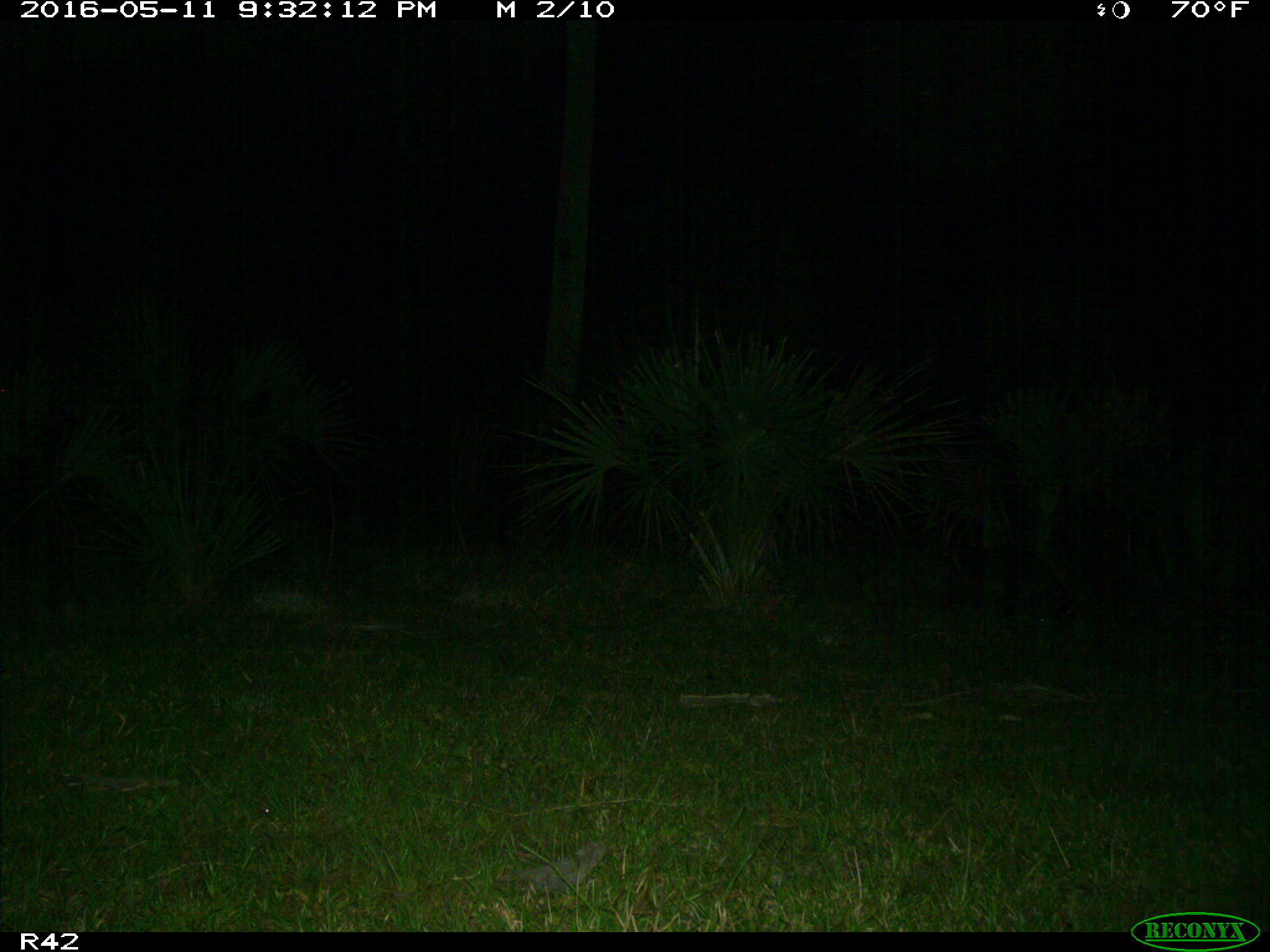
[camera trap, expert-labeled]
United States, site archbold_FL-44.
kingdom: Animalia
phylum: Chordata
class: Mammalia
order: Carnivora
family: Procyonidae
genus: Procyon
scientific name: Procyon lotor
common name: common raccoon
Procyon lotor (common raccoon).